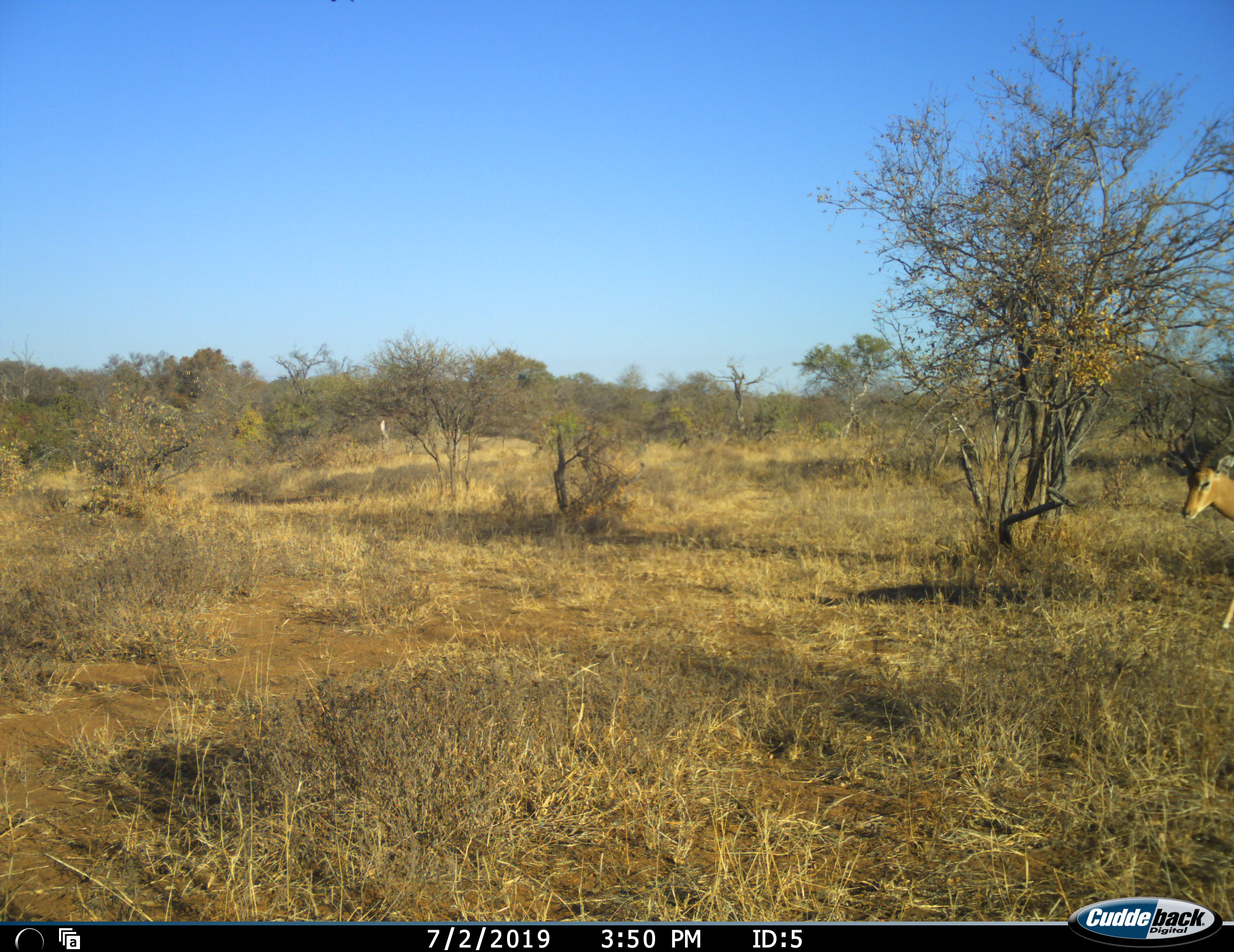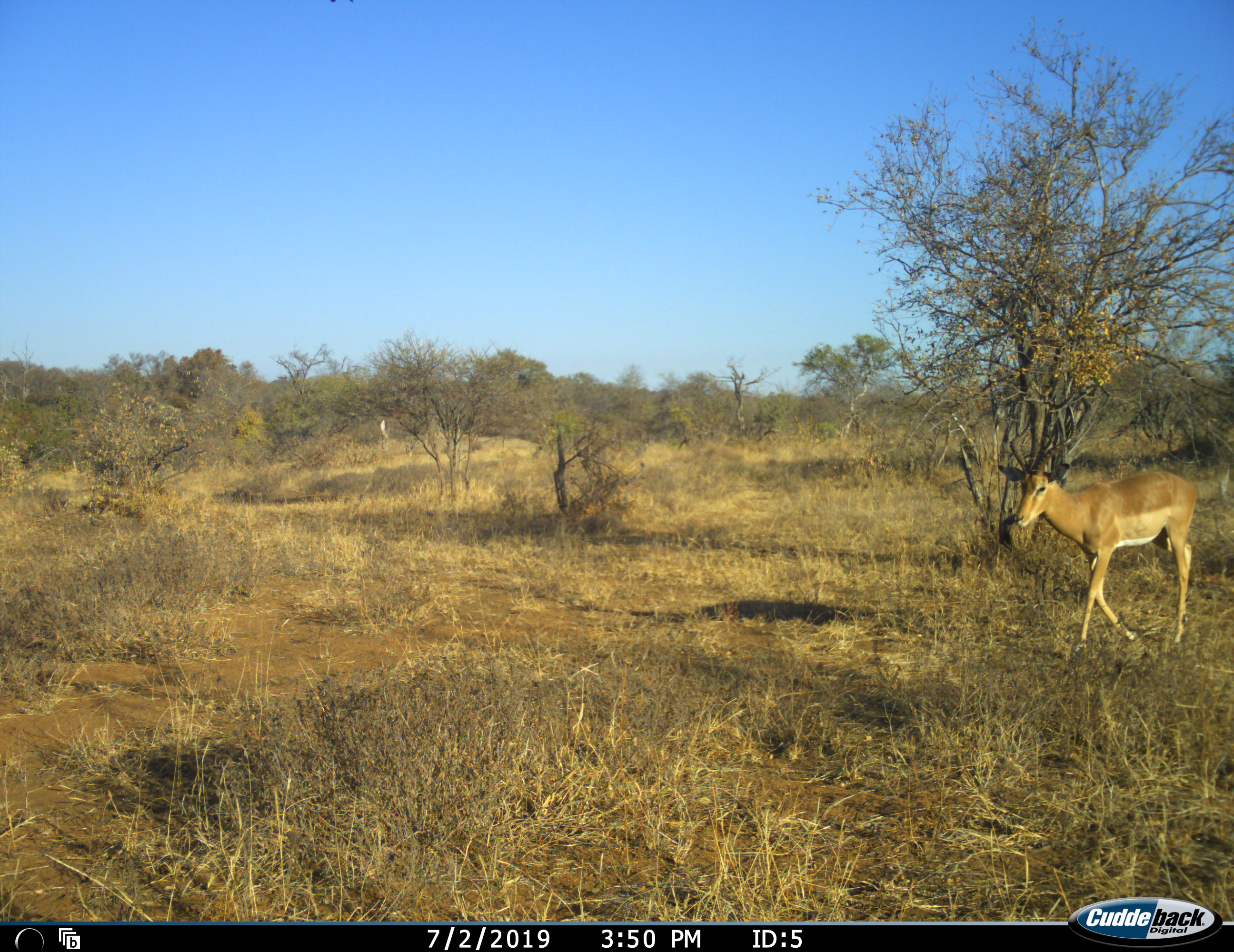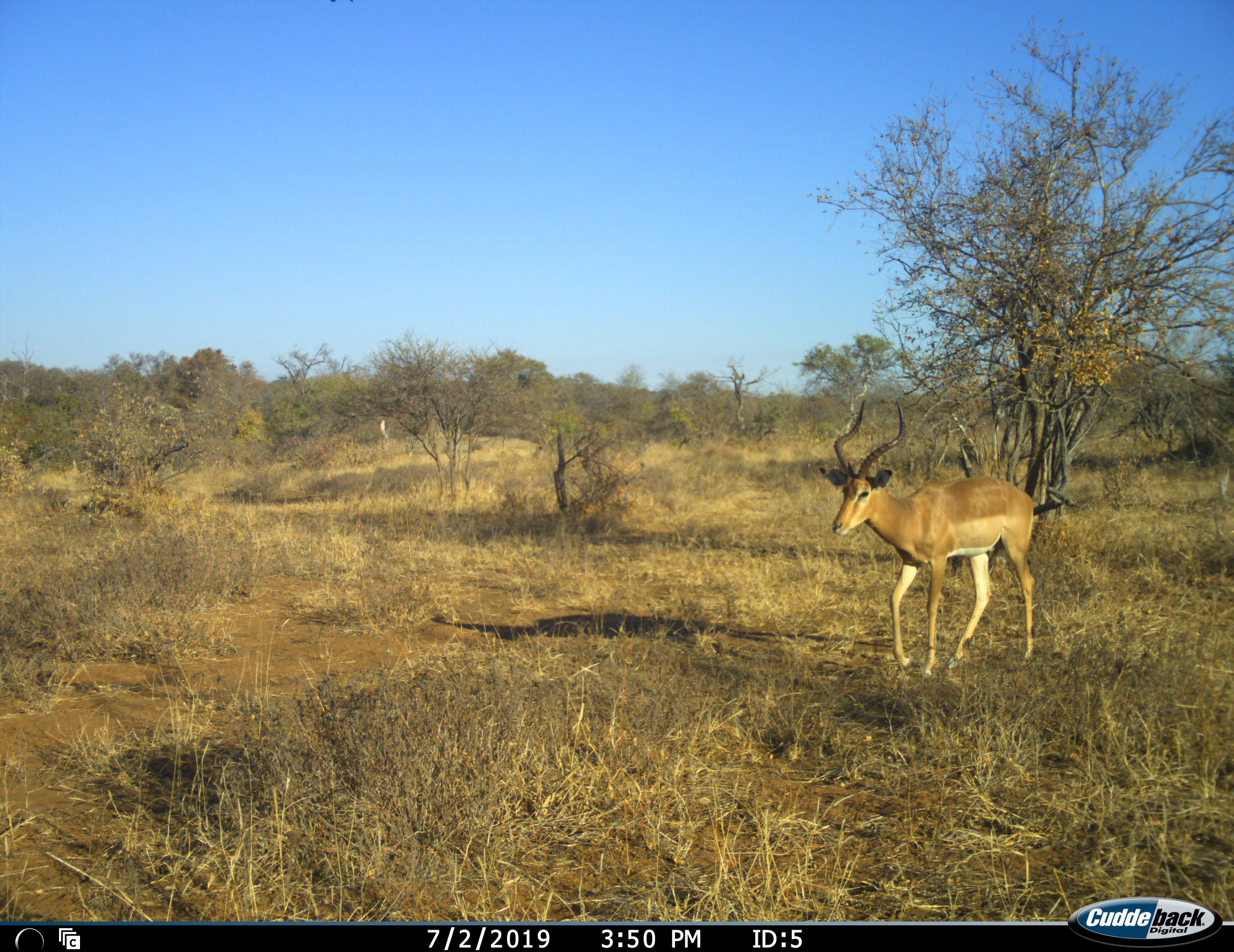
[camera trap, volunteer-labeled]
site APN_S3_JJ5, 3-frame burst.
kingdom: Animalia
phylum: Chordata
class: Mammalia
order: Artiodactyla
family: Bovidae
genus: Aepyceros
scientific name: Aepyceros melampus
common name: impala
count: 1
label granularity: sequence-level